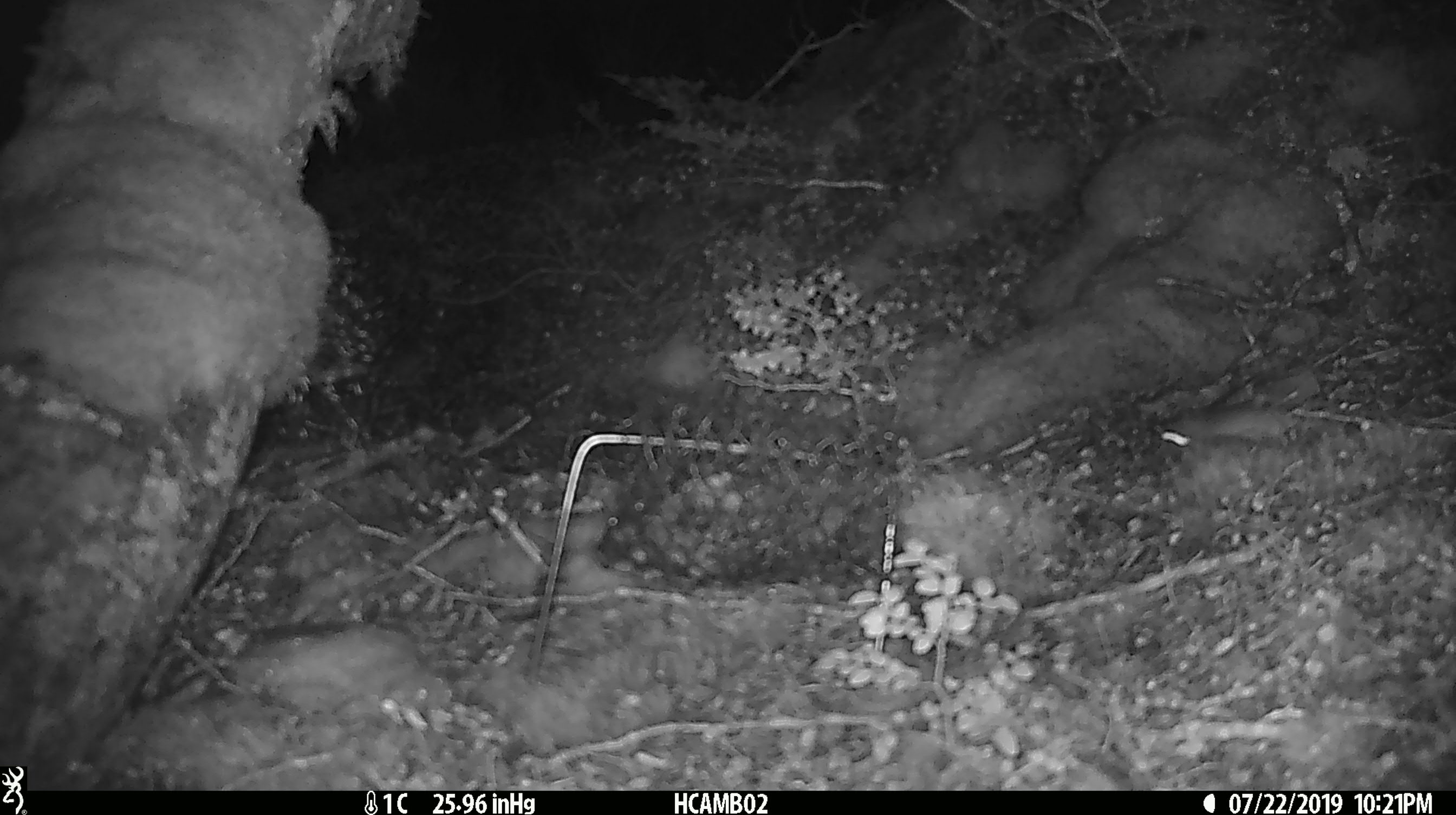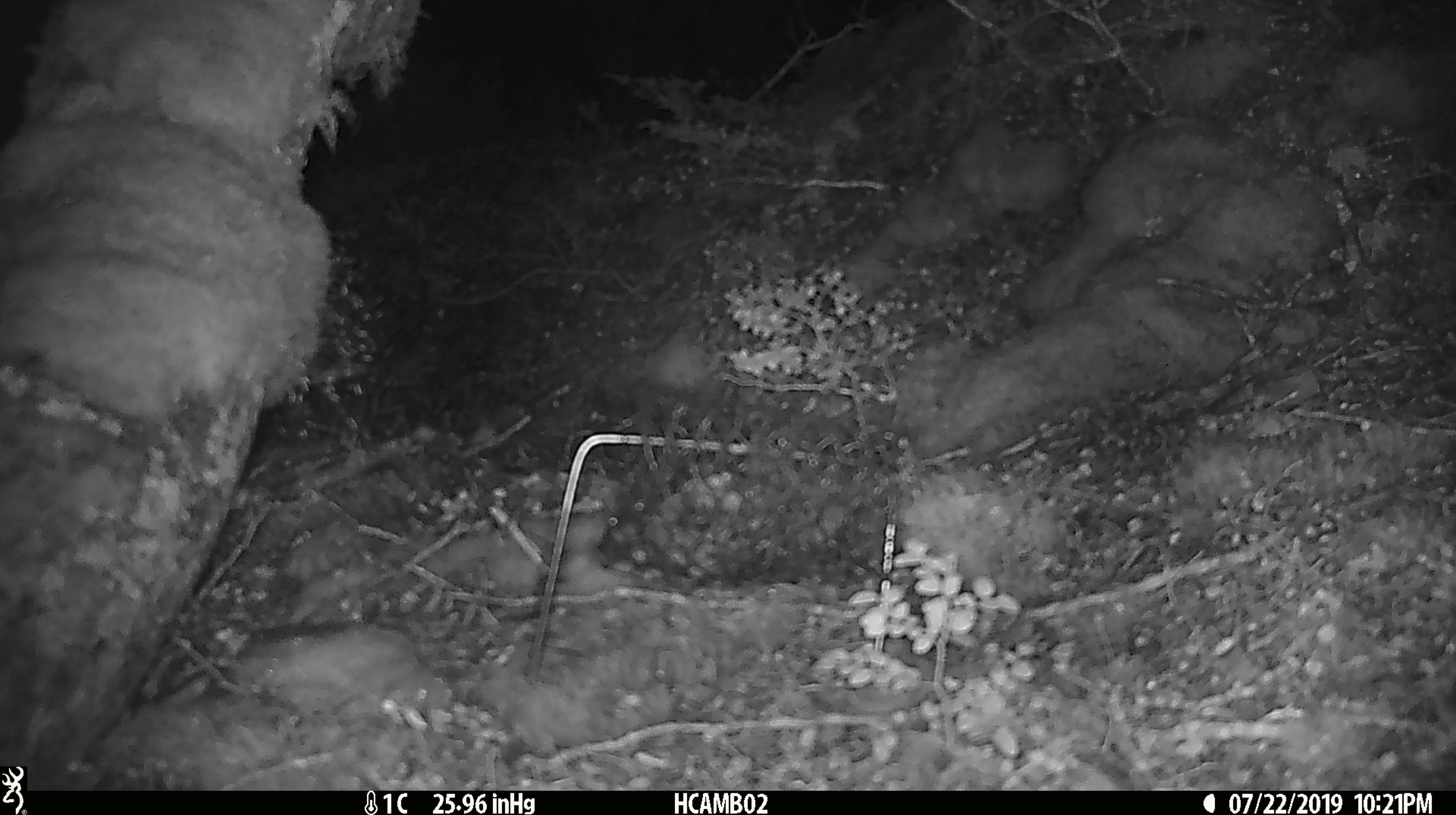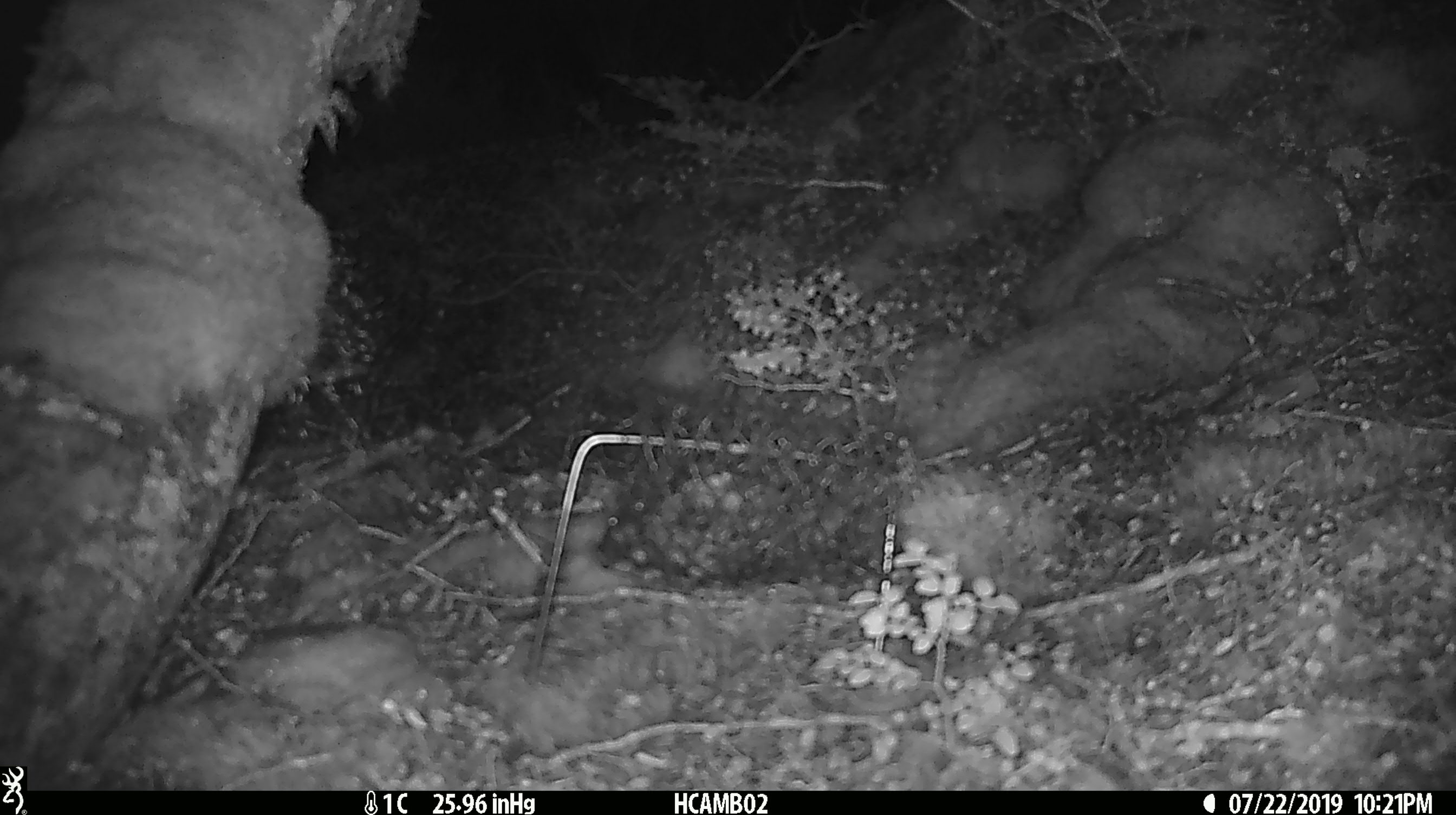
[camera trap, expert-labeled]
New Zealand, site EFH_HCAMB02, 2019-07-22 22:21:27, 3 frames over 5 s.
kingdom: Animalia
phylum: Chordata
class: Mammalia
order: Rodentia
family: Muridae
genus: Mus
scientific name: Mus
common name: mouse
Mouse (Mus).